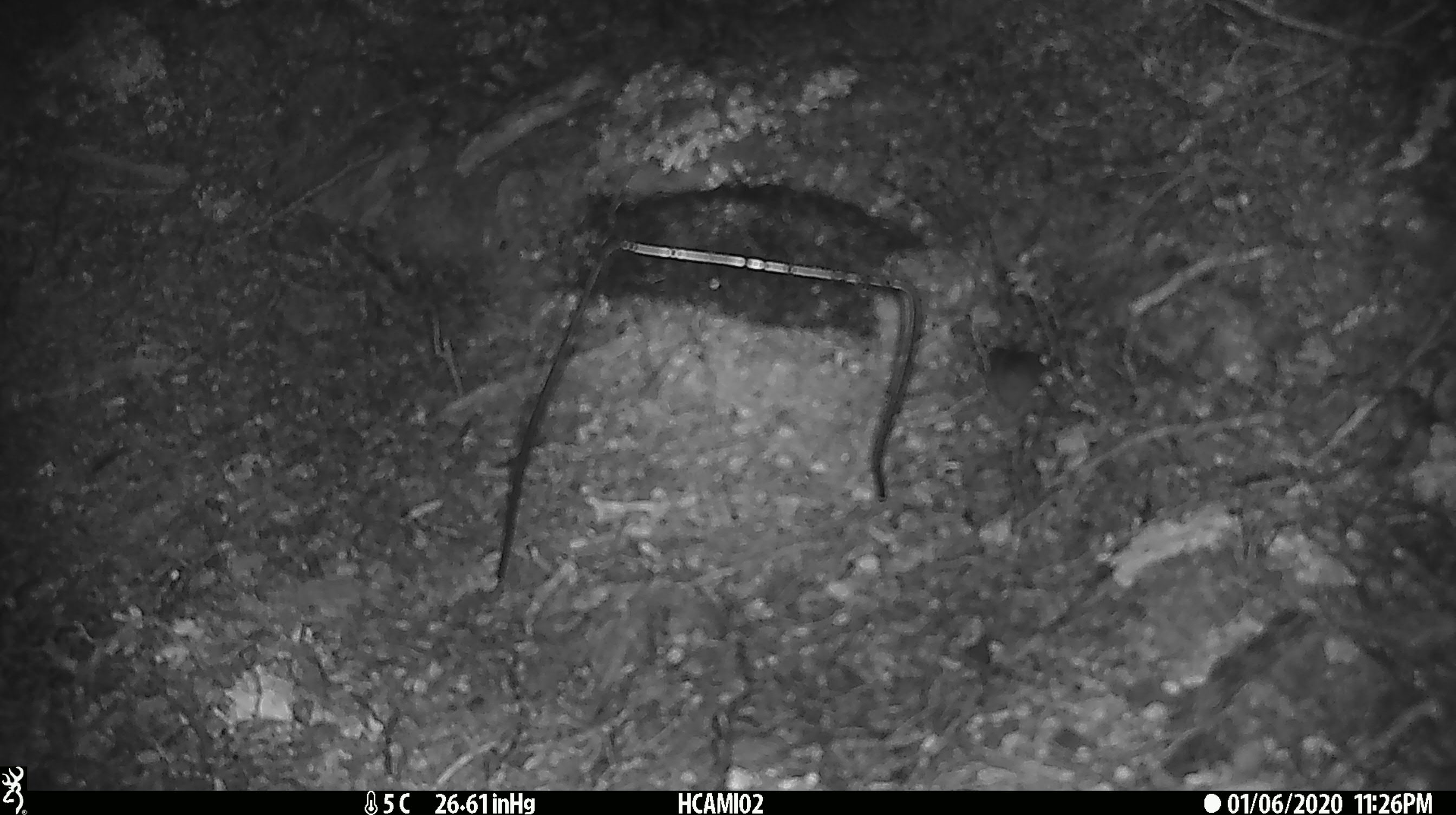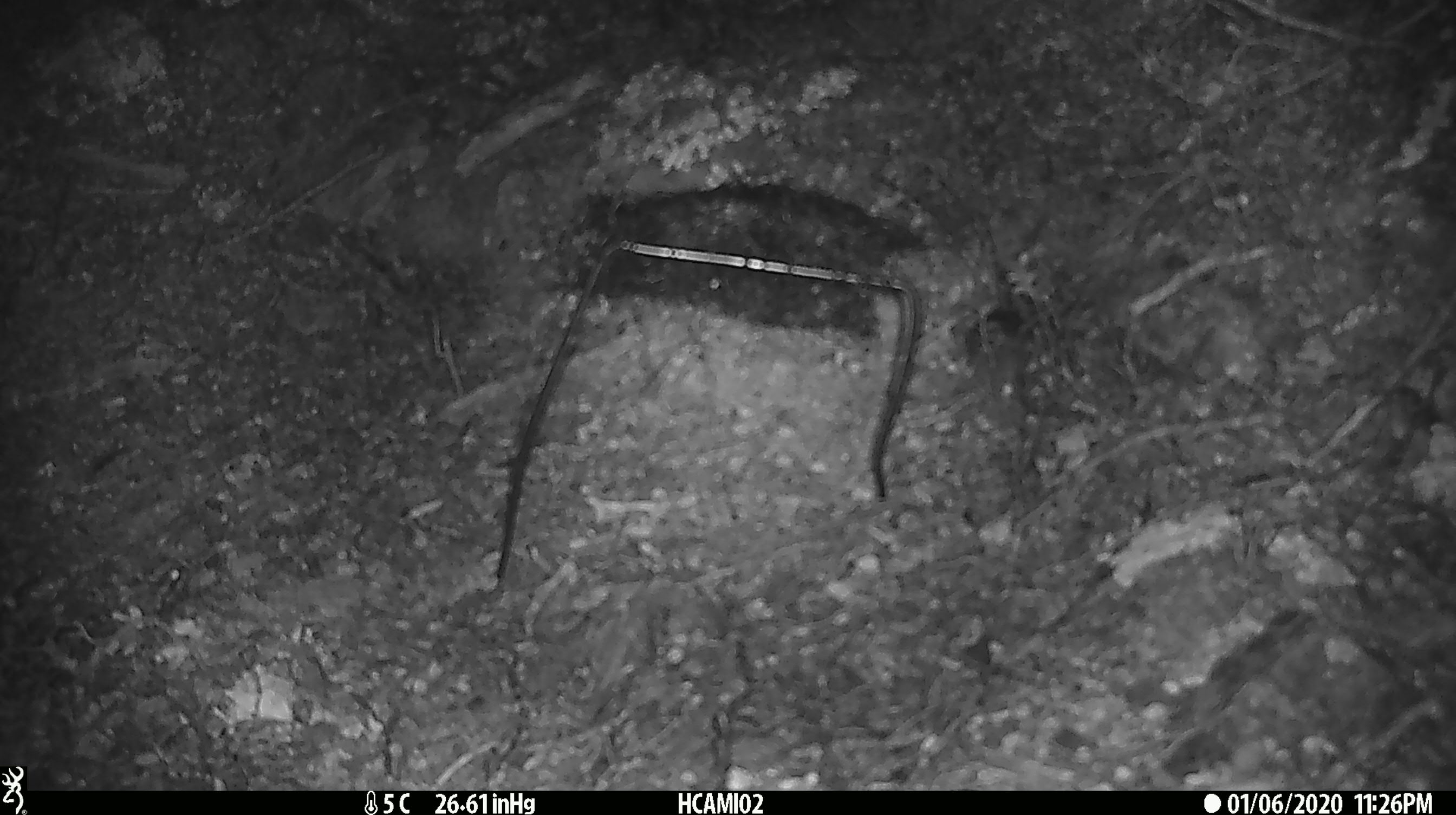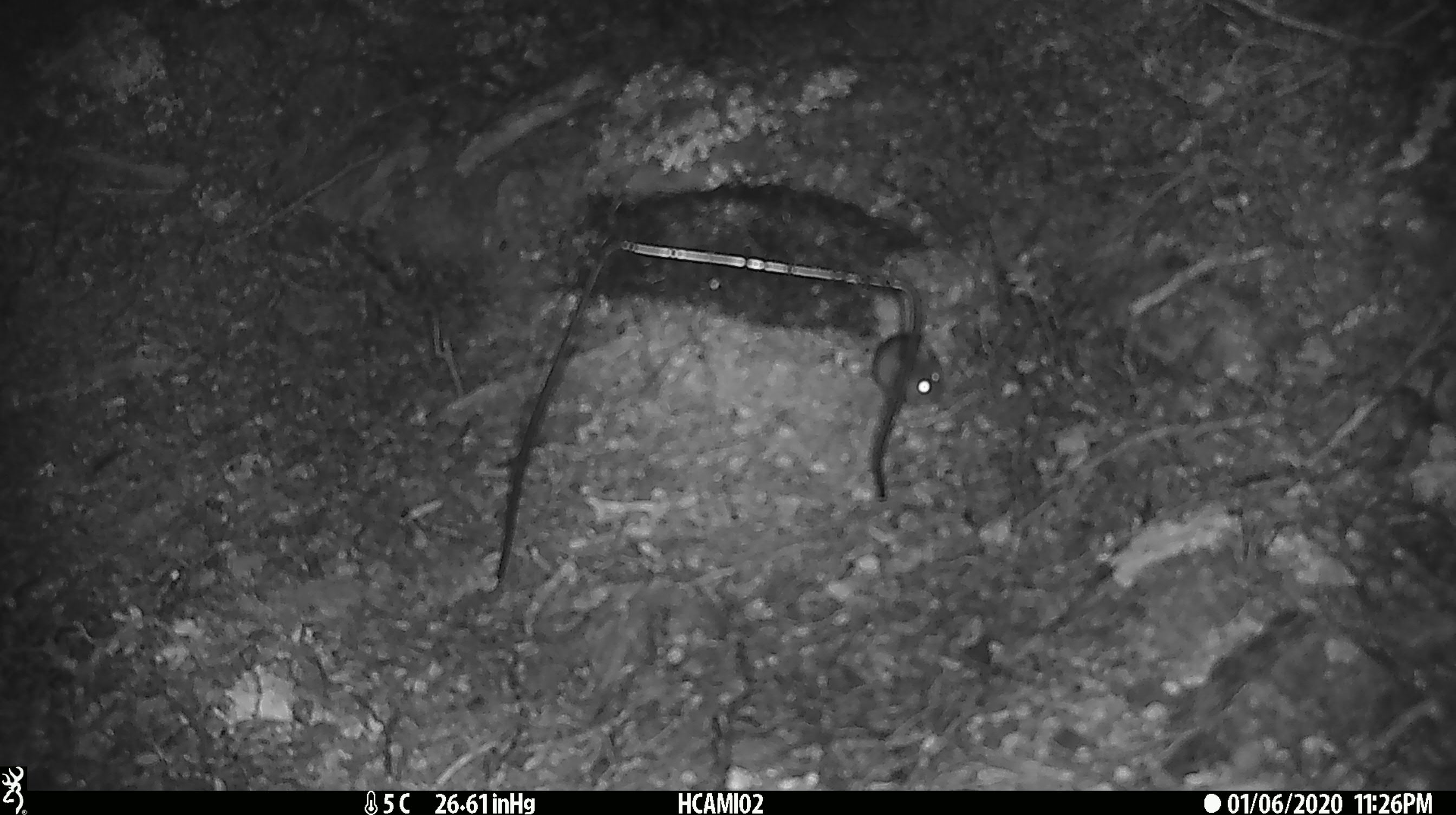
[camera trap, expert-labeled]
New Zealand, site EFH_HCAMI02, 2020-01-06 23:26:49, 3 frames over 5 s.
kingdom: Animalia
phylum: Chordata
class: Mammalia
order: Rodentia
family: Muridae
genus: Mus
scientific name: Mus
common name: mouse